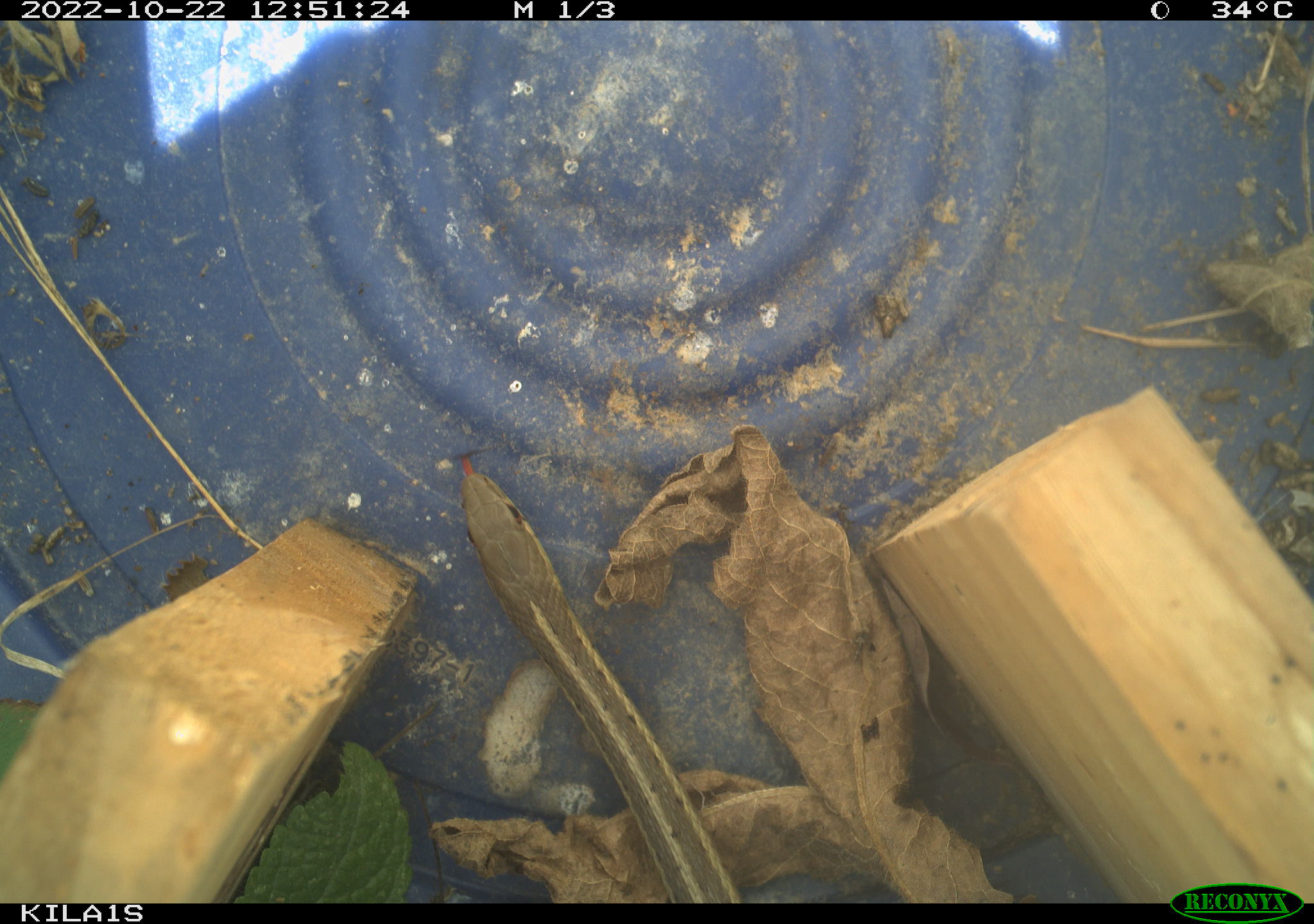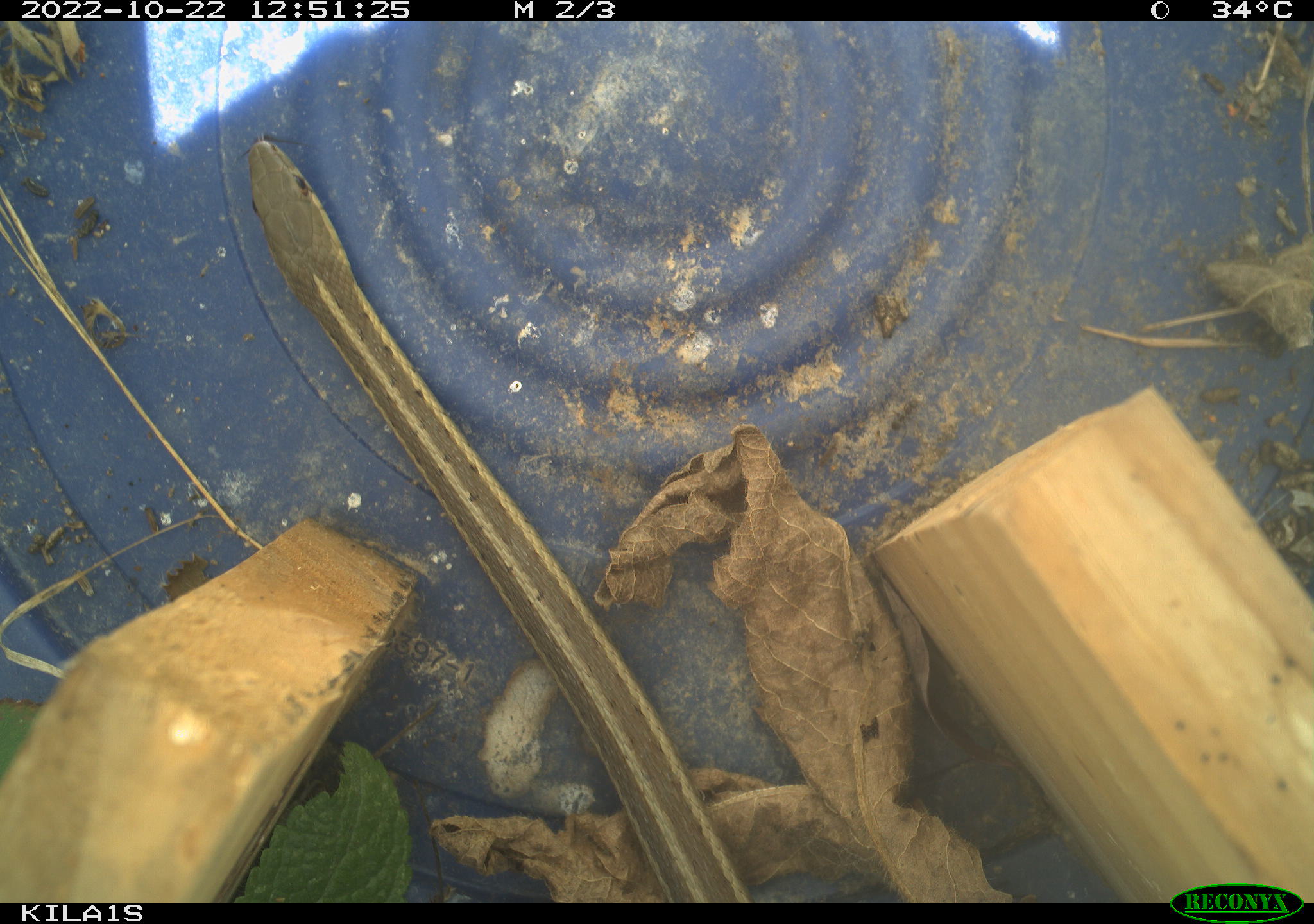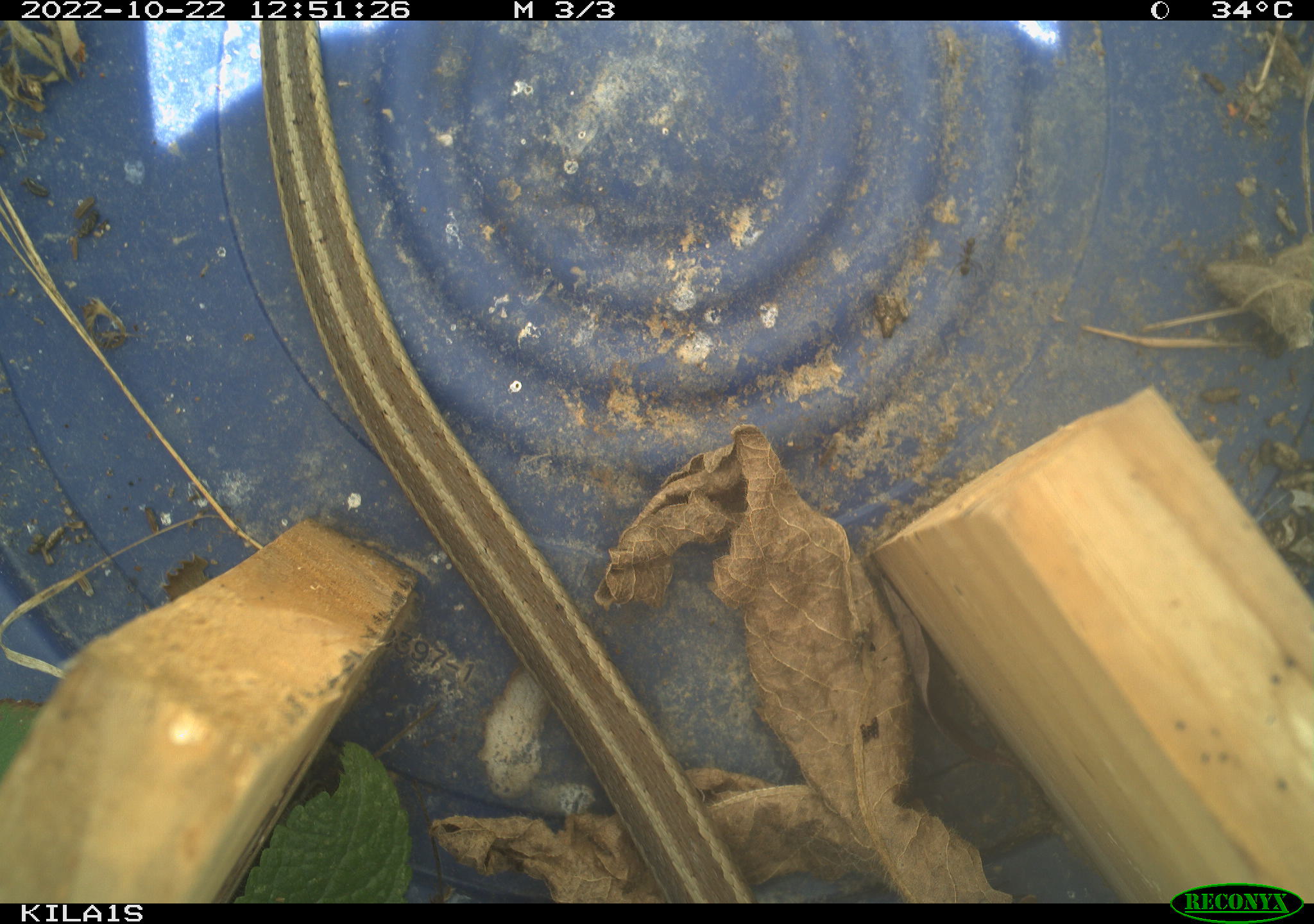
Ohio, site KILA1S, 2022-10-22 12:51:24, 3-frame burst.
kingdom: Animalia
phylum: Chordata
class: Reptilia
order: Squamata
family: Colubridae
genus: Thamnophis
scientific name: Thamnophis sirtalis sirtalis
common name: eastern gartersnake